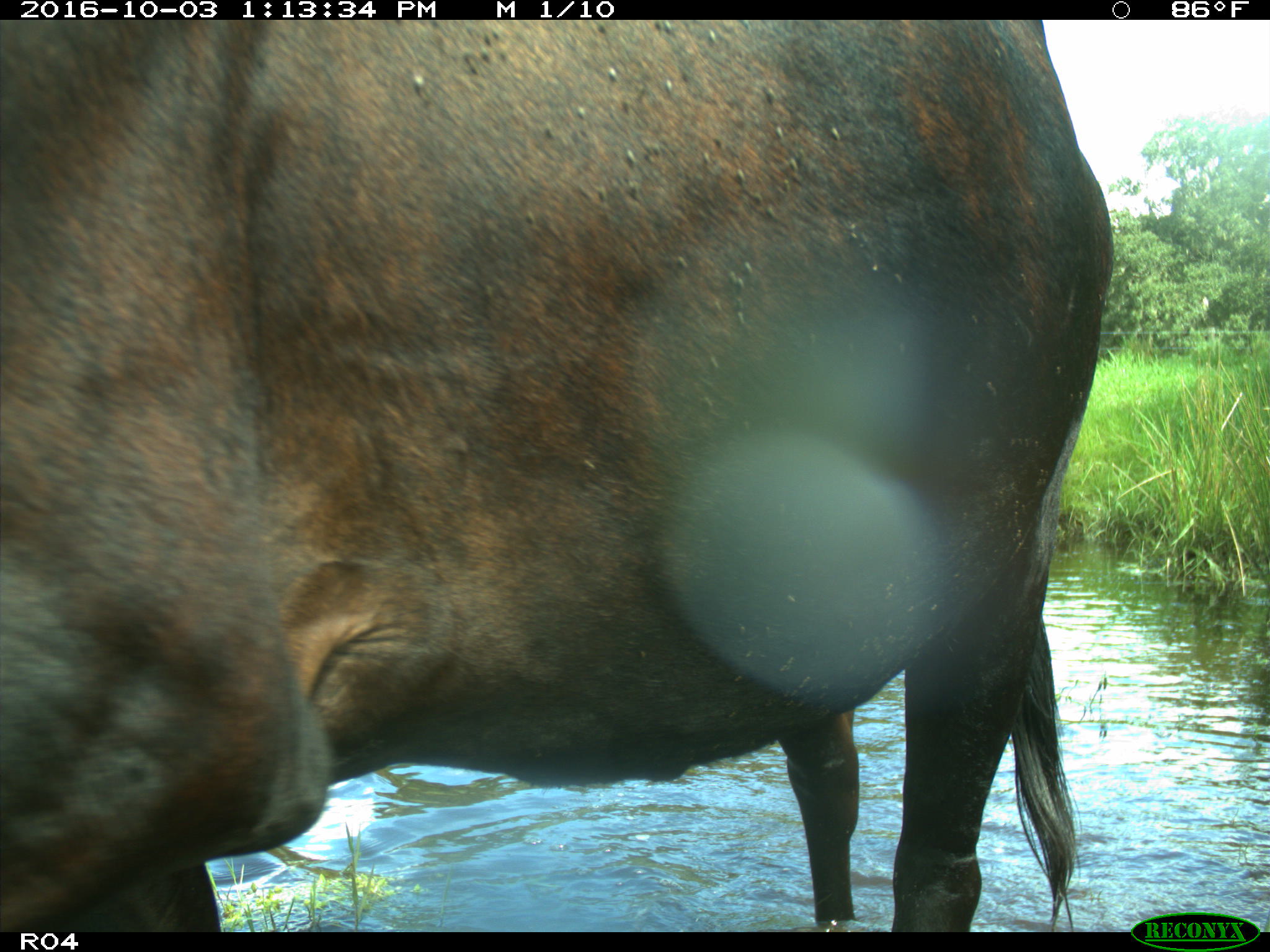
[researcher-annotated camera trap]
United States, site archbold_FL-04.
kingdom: Animalia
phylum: Chordata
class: Mammalia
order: Artiodactyla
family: Bovidae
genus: Bos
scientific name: Bos taurus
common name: domestic cow